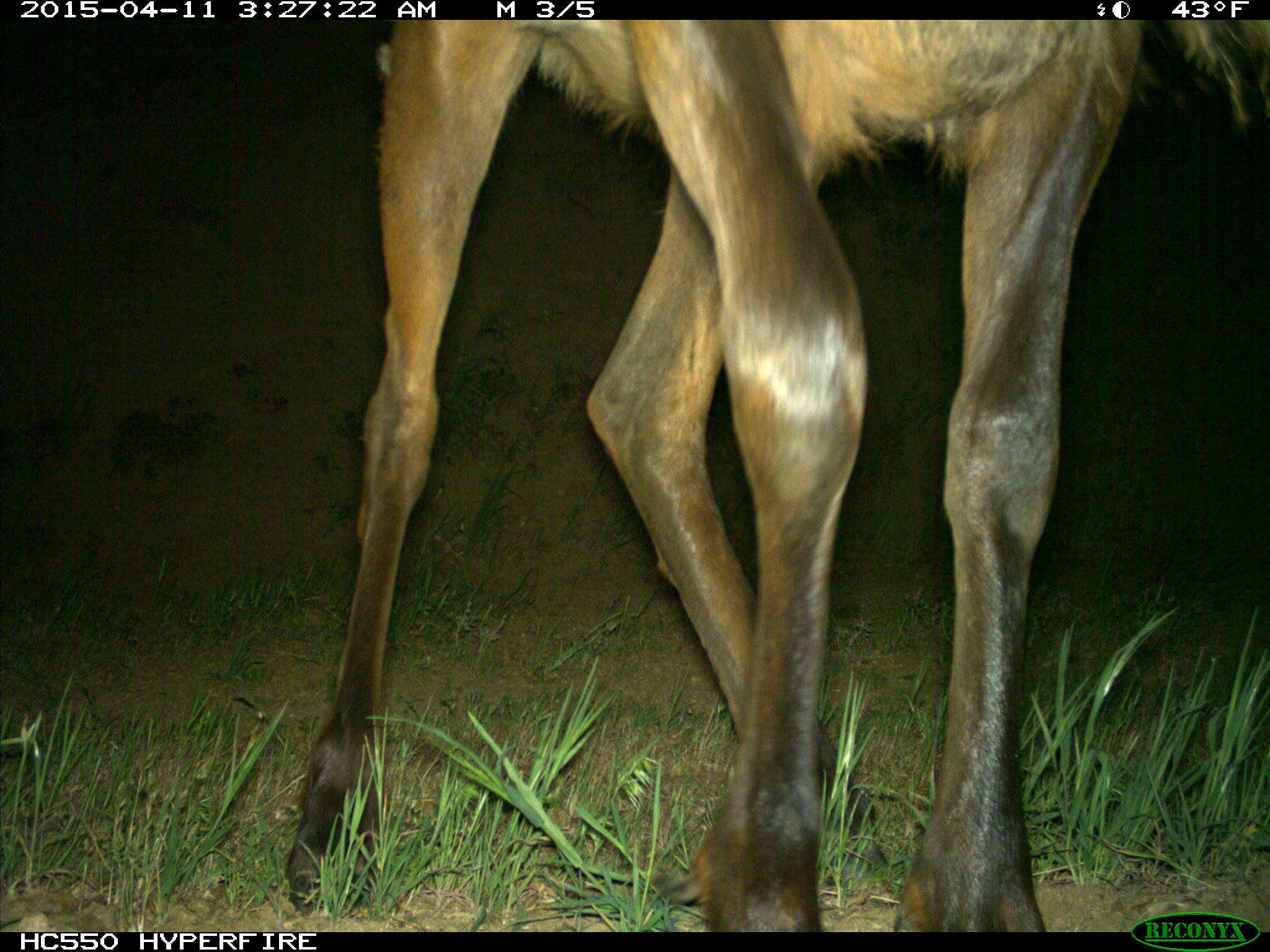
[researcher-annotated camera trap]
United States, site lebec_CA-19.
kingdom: Animalia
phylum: Chordata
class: Mammalia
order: Artiodactyla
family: Cervidae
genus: Cervus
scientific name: Cervus canadensis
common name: elk